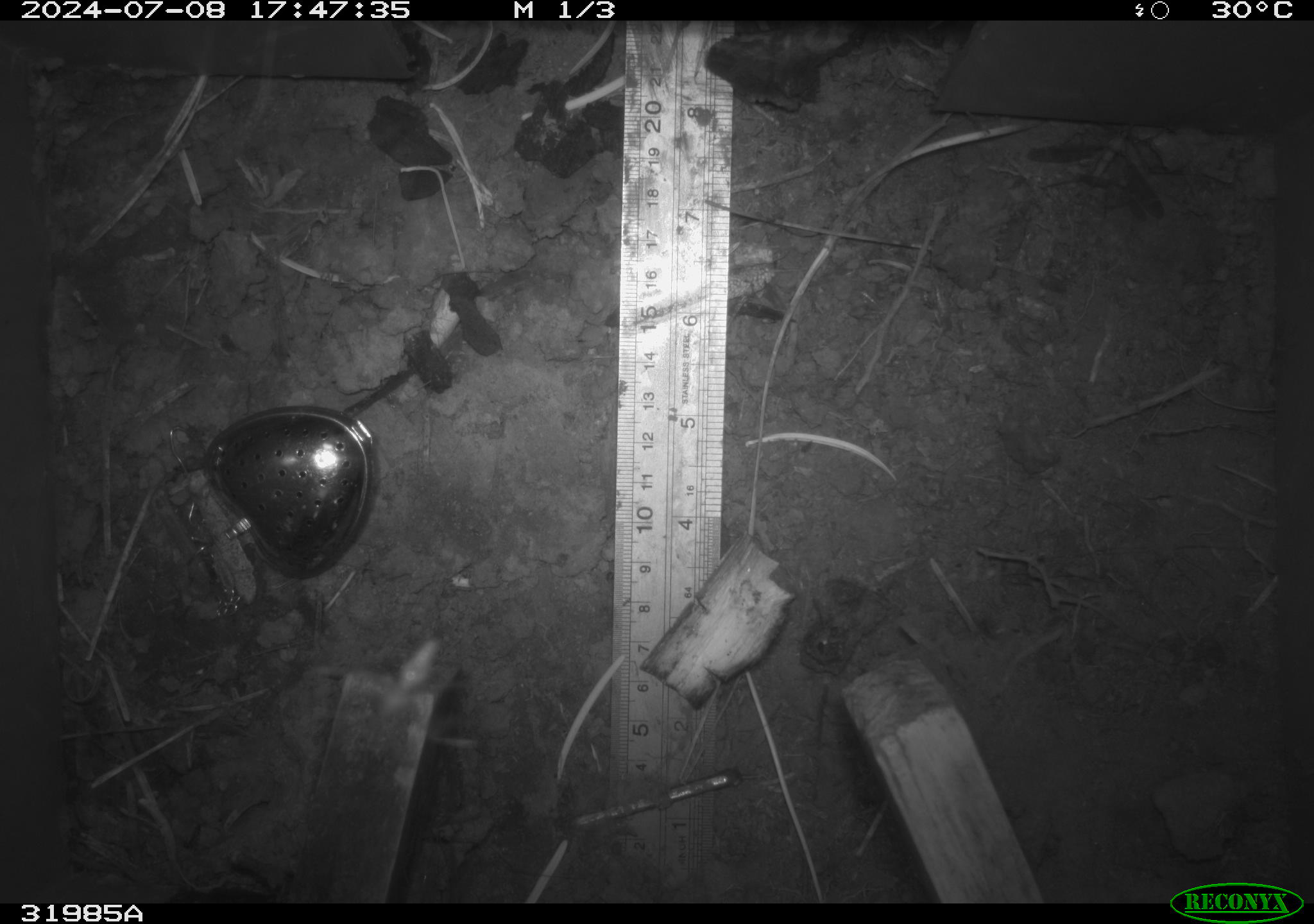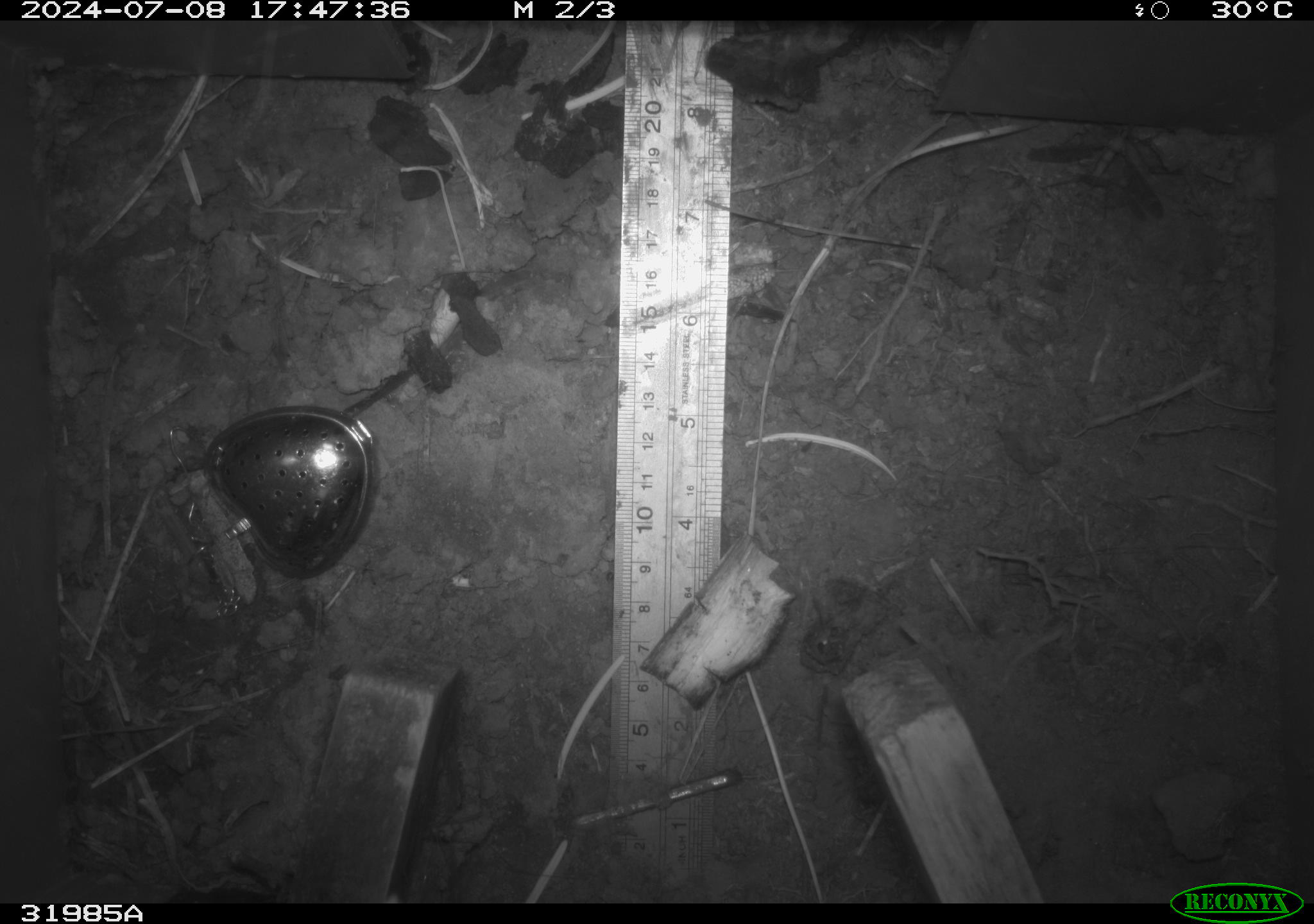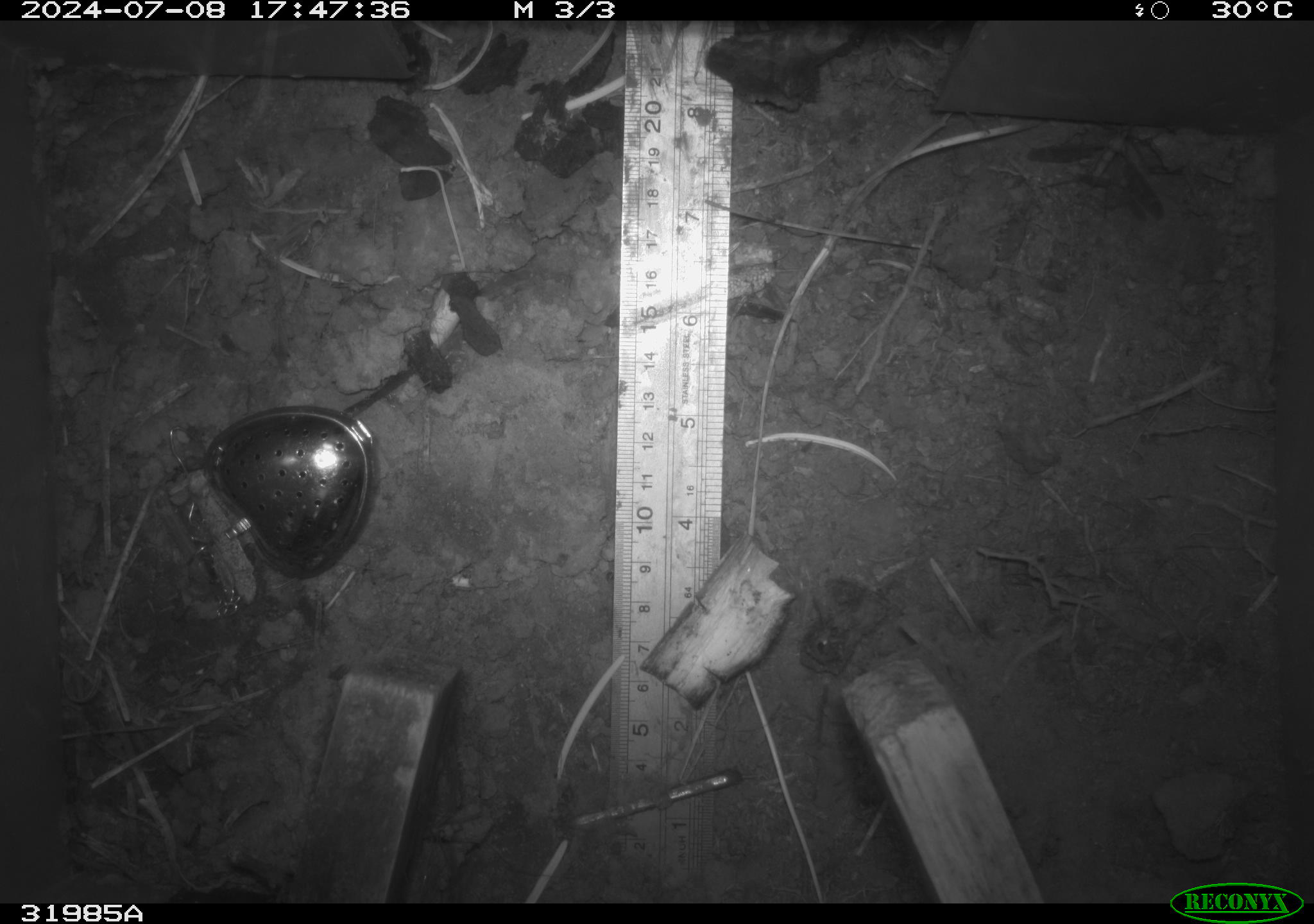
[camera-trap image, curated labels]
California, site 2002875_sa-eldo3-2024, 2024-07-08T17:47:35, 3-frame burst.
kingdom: Animalia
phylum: Arthropoda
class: Insecta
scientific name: Insecta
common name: insect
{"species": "insect (Insecta)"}